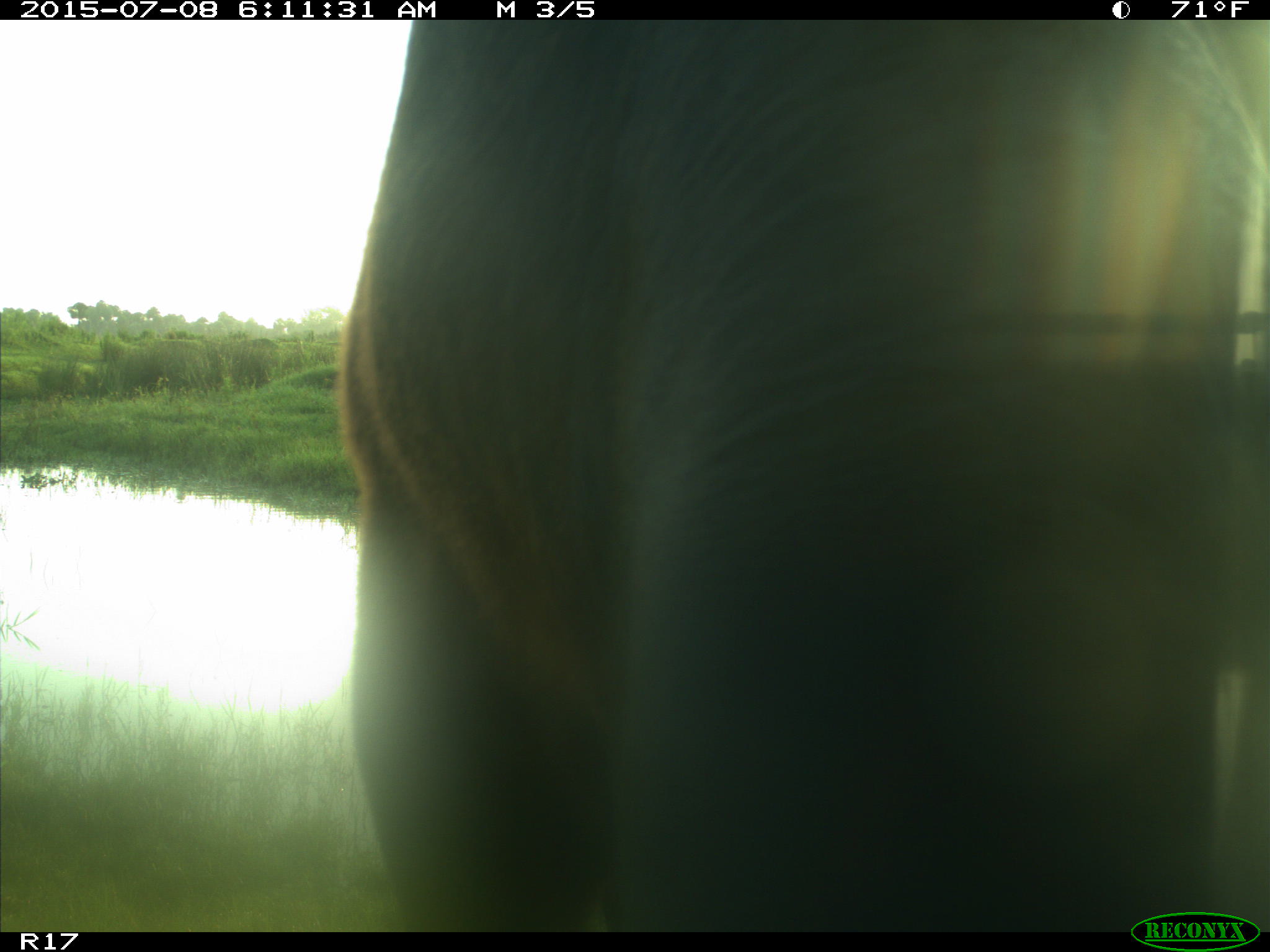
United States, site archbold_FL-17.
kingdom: Animalia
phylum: Chordata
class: Mammalia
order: Artiodactyla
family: Bovidae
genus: Bos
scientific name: Bos taurus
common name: domestic cow